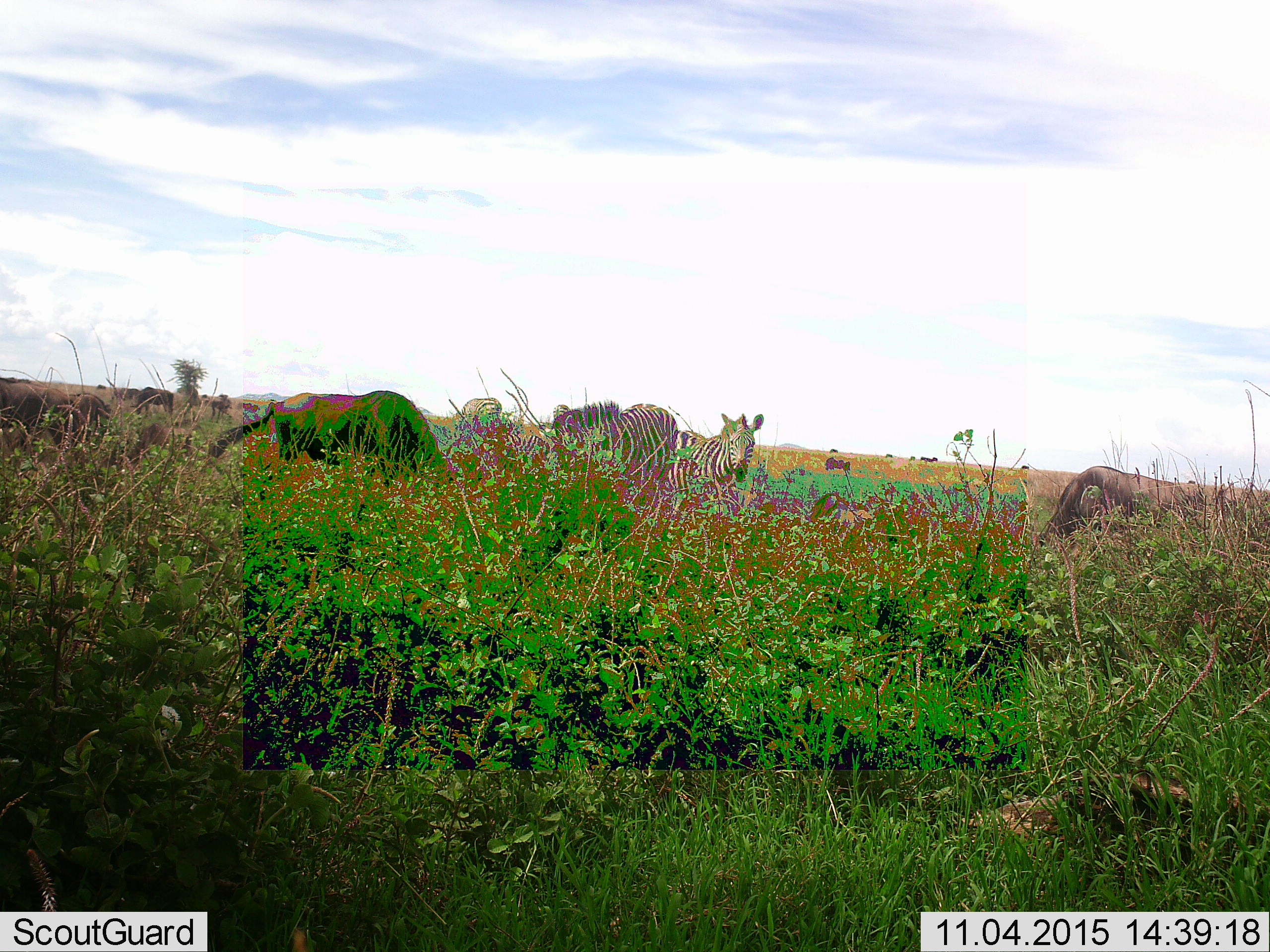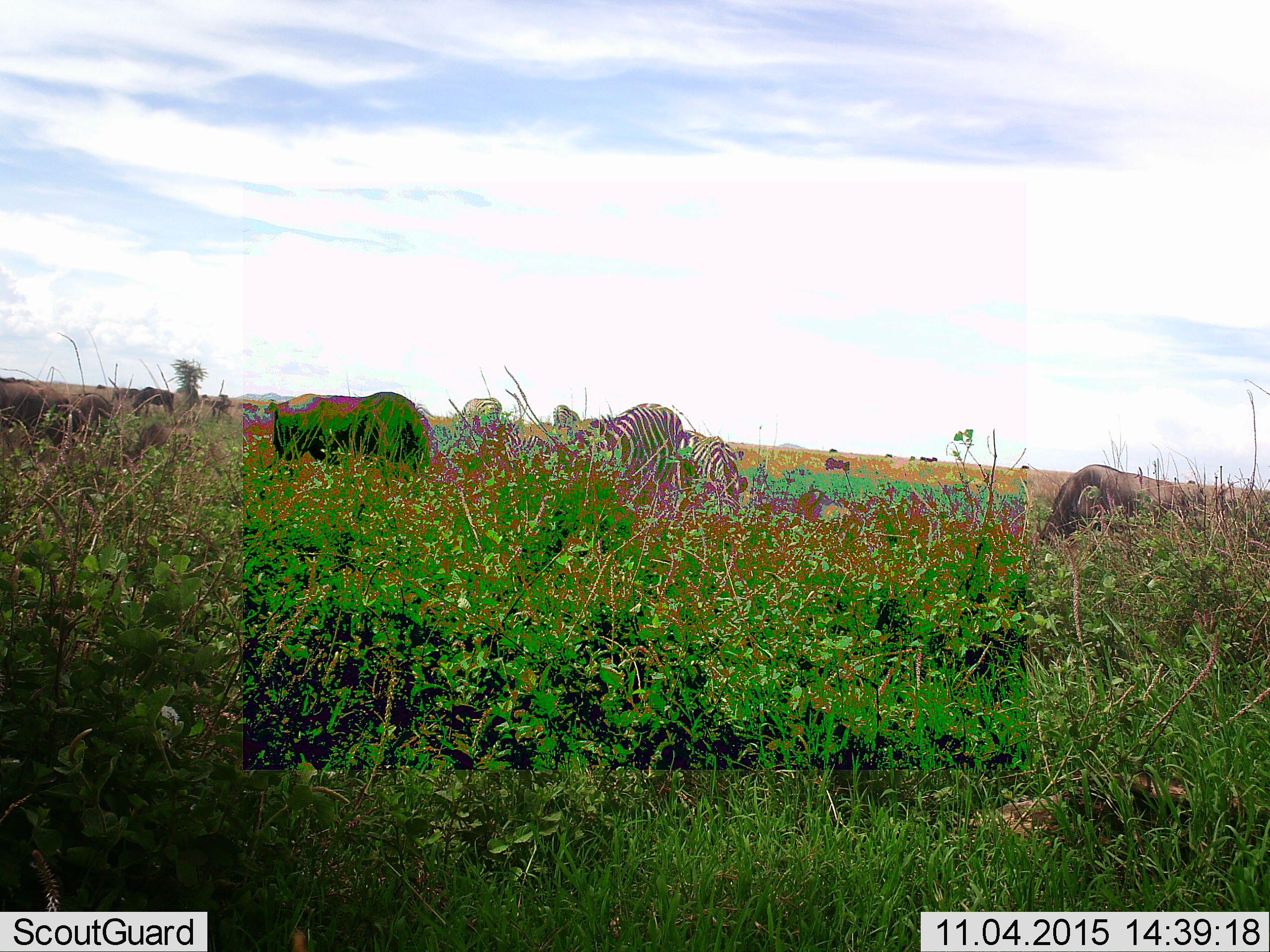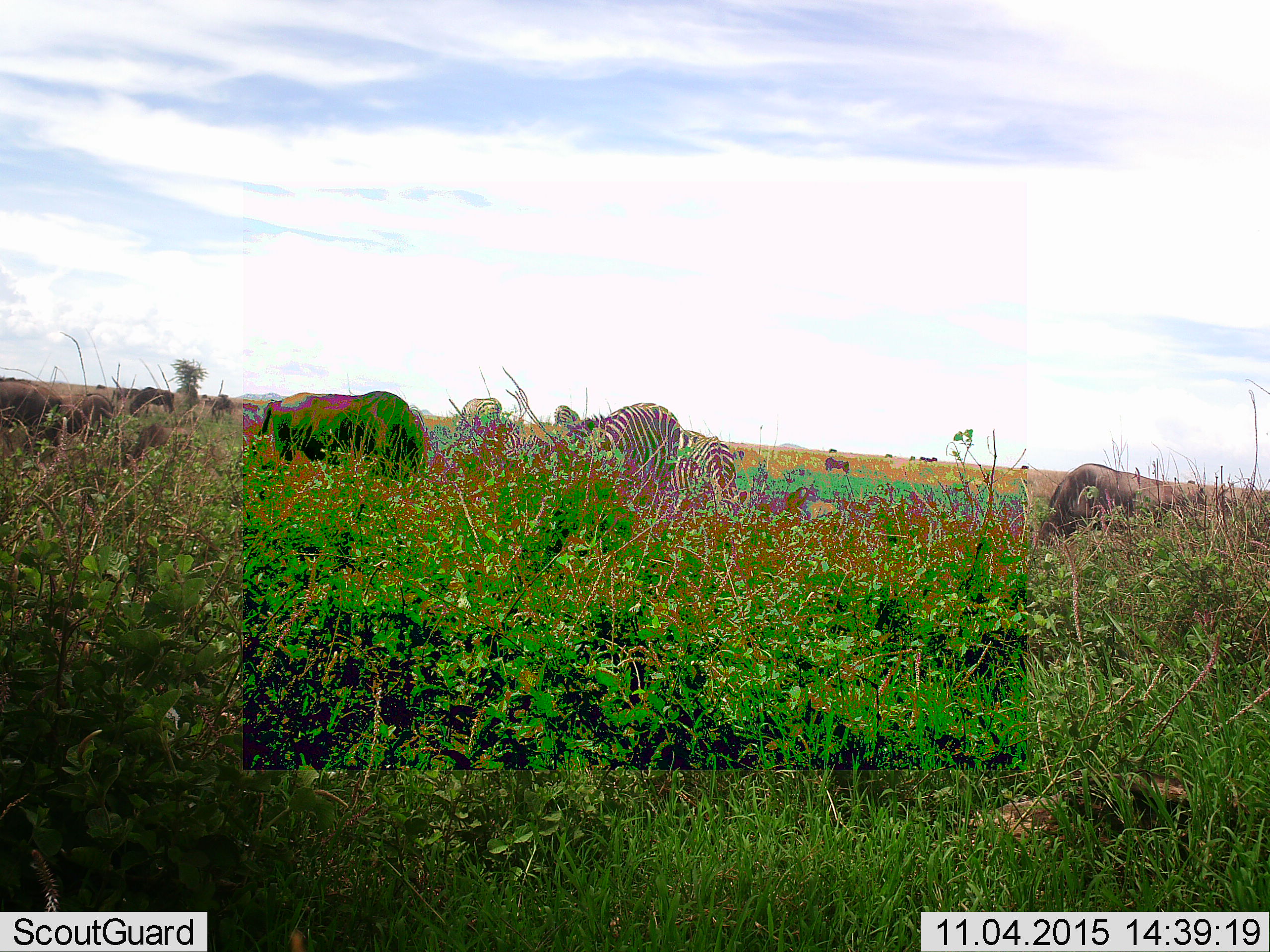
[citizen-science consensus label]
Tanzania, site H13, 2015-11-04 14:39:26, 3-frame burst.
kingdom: Animalia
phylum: Chordata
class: Mammalia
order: Artiodactyla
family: Bovidae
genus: Connochaetes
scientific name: Connochaetes taurinus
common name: blue wildebeest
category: wildebeest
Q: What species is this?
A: Wildebeest (blue wildebeest) (Connochaetes taurinus).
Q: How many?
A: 11-50.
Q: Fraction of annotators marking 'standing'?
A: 20%.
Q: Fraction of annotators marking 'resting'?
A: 20%.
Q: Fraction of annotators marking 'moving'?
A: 0%.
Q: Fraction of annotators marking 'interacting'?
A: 0%.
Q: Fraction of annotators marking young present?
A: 0%.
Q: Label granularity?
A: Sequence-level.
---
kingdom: Animalia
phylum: Chordata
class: Mammalia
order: Perissodactyla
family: Equidae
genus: Equus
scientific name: Equus quagga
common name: plains zebra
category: zebra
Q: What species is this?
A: Zebra (plains zebra) (Equus quagga).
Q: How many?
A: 4.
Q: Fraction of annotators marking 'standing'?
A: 78%.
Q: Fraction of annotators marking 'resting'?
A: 0%.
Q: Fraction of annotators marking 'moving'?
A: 22%.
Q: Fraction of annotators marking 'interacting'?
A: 11%.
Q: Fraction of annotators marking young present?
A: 0%.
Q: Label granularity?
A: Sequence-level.